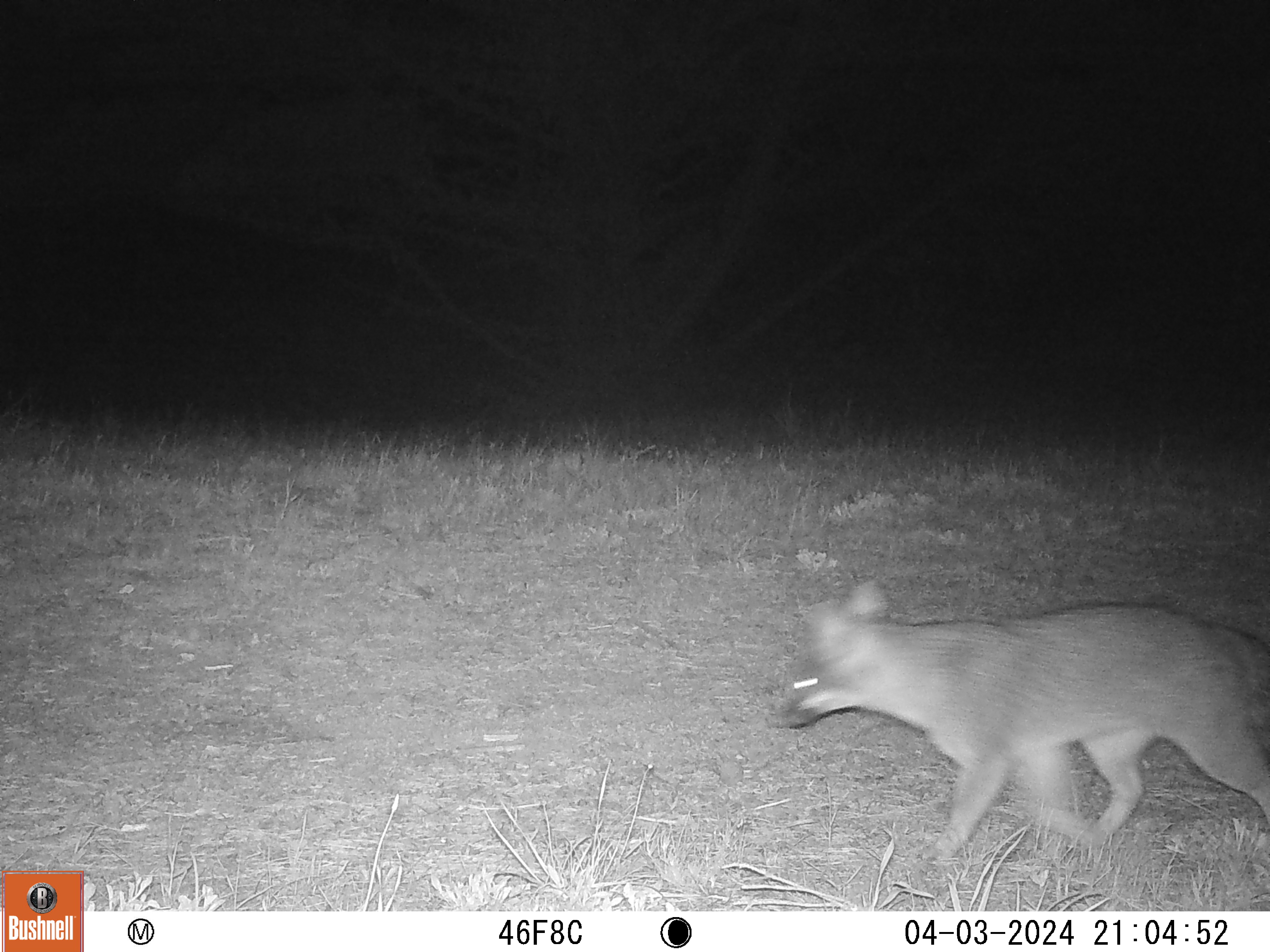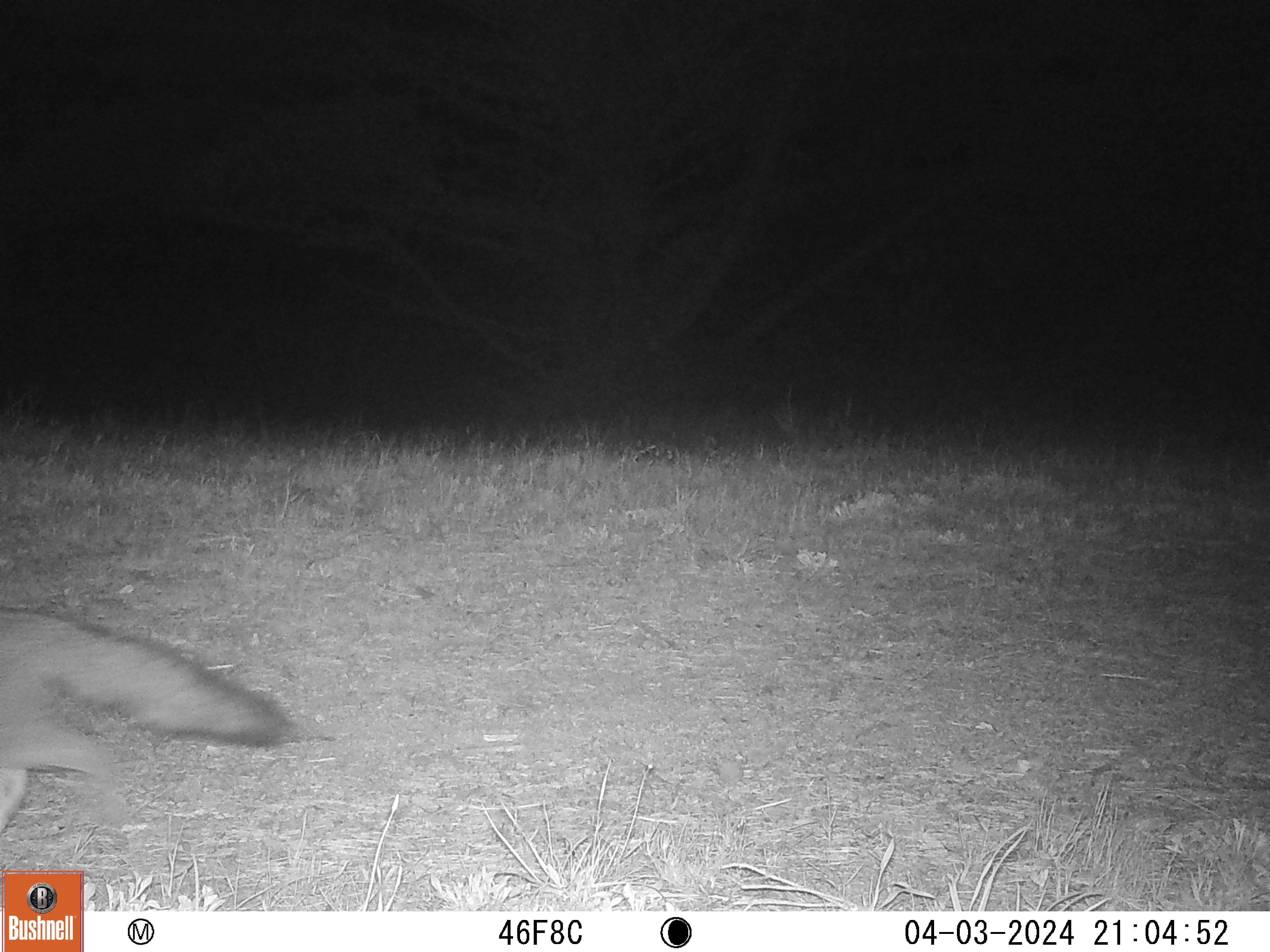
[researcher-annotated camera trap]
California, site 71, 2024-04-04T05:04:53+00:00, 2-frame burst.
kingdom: Animalia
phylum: Chordata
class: Mammalia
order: Carnivora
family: Canidae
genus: Urocyon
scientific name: Urocyon cinereoargenteus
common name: gray fox